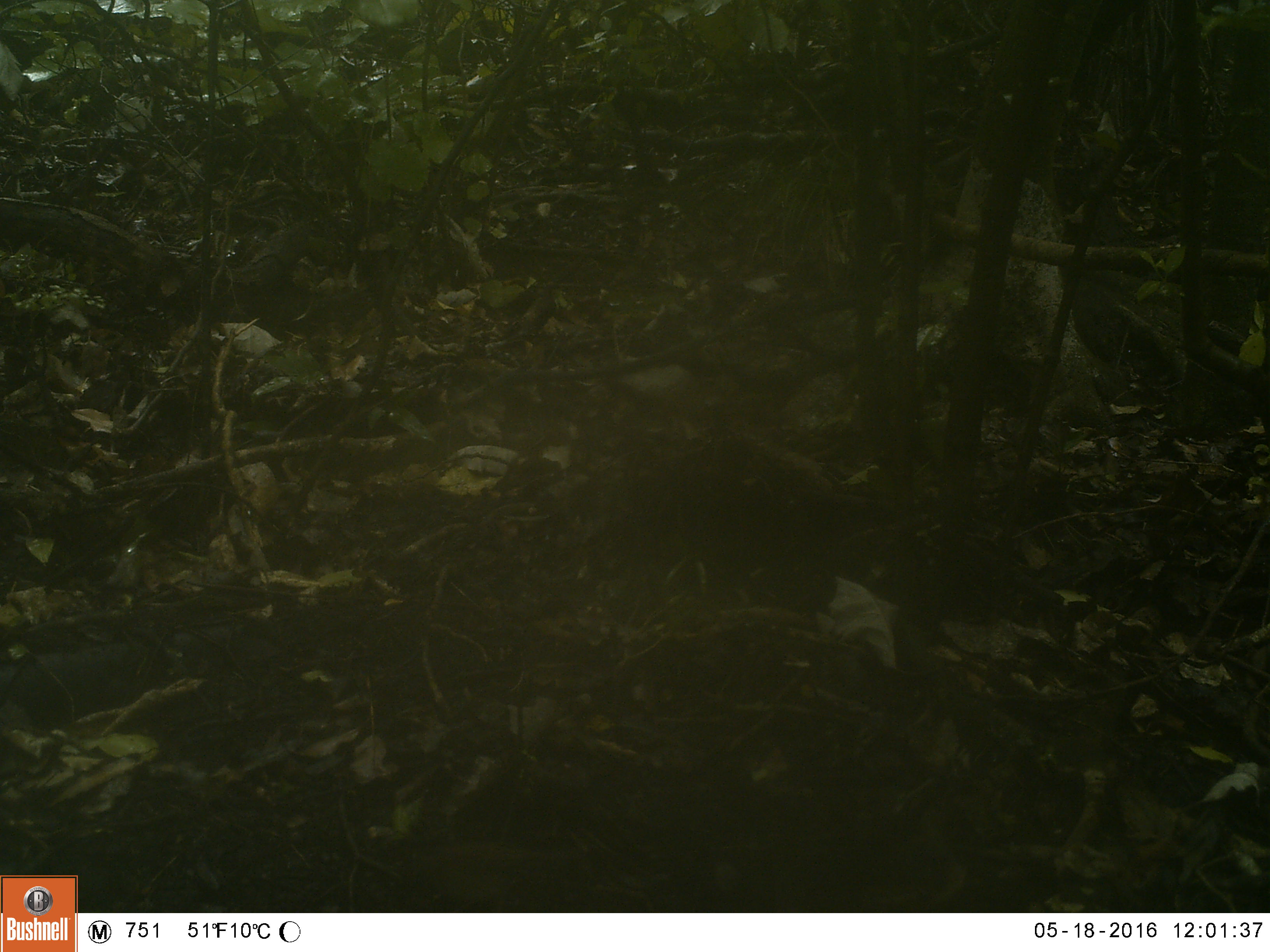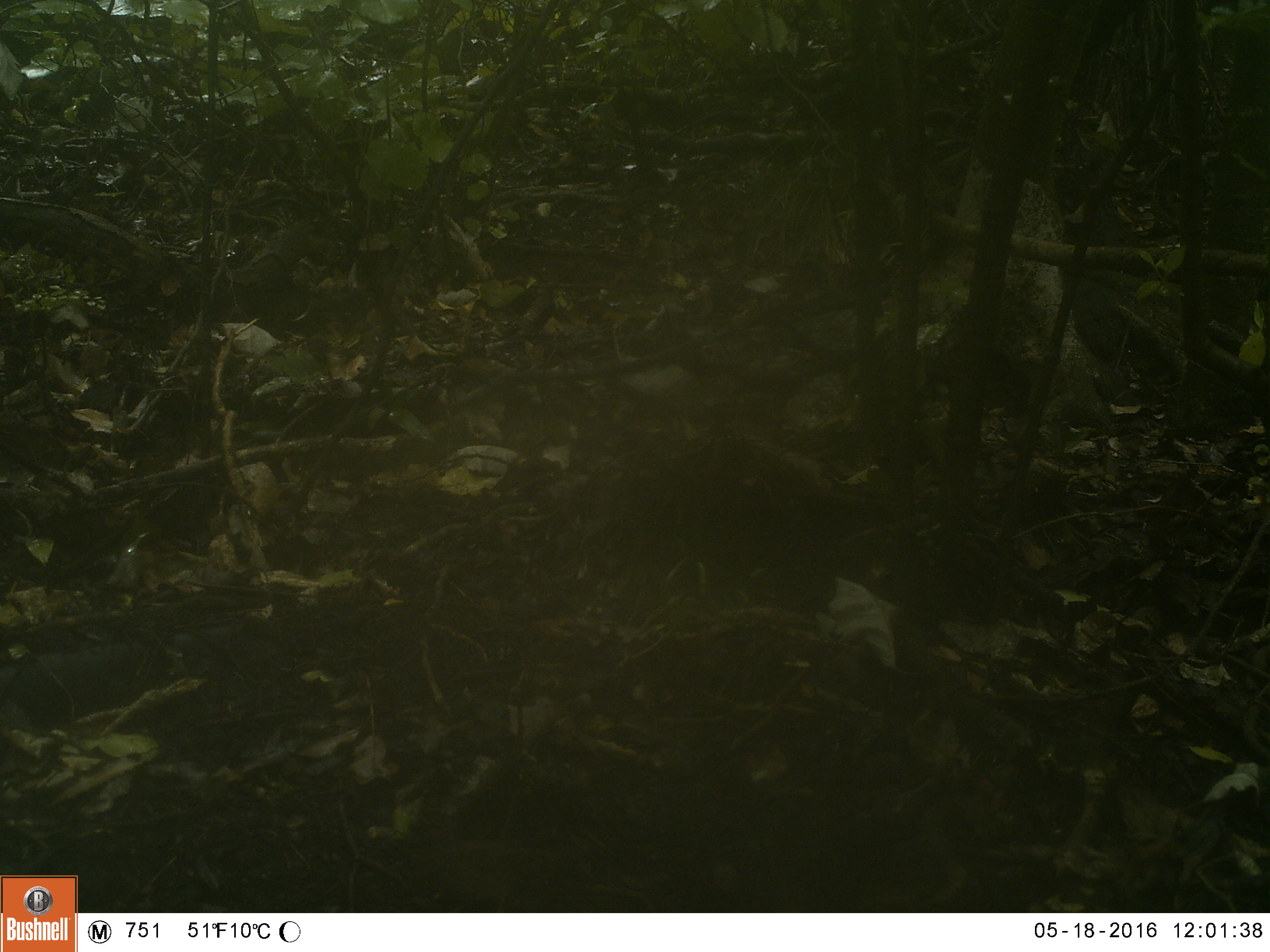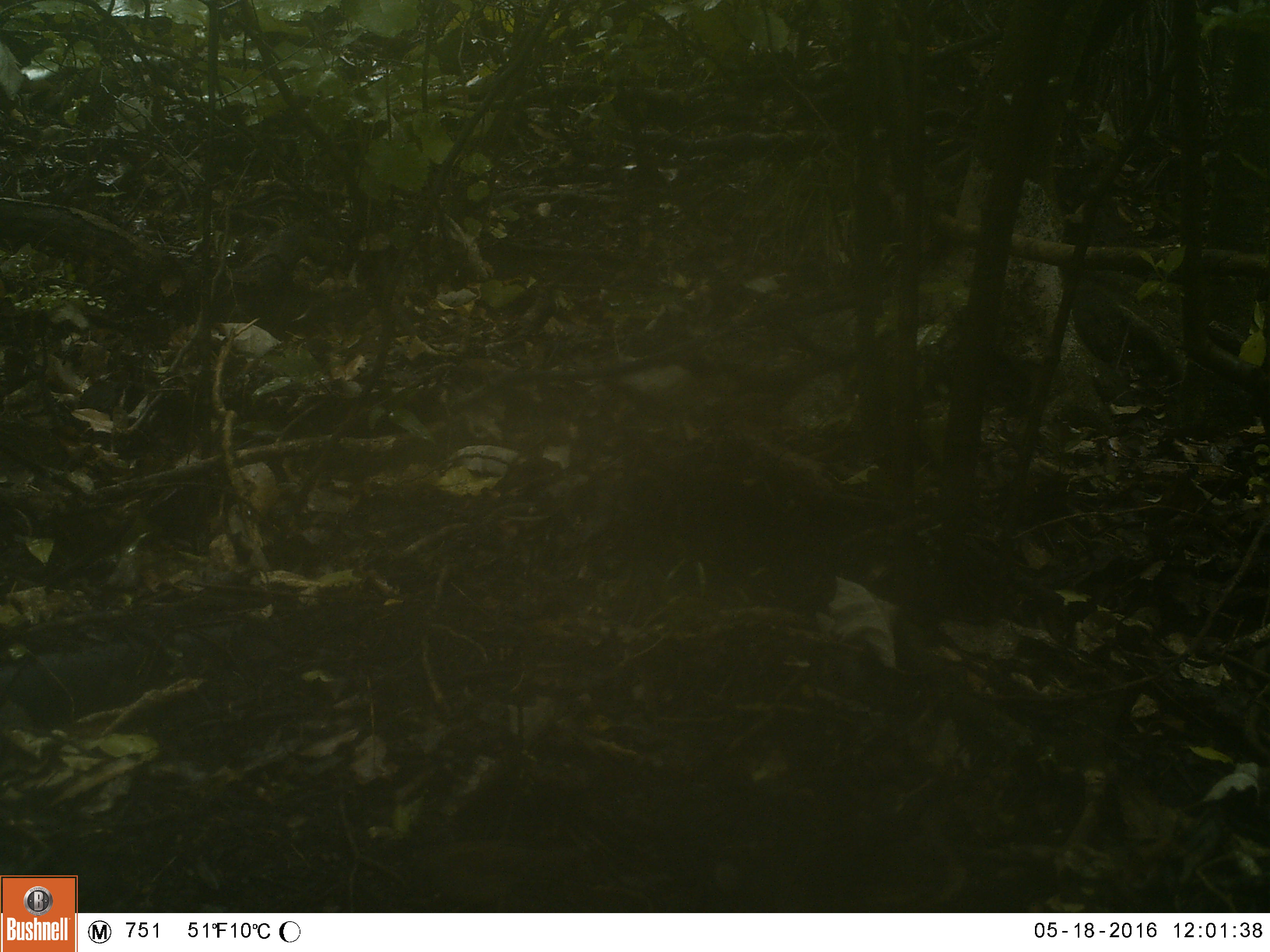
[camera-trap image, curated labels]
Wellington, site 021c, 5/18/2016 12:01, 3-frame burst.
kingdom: Animalia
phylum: Chordata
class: Aves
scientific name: Aves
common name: bird